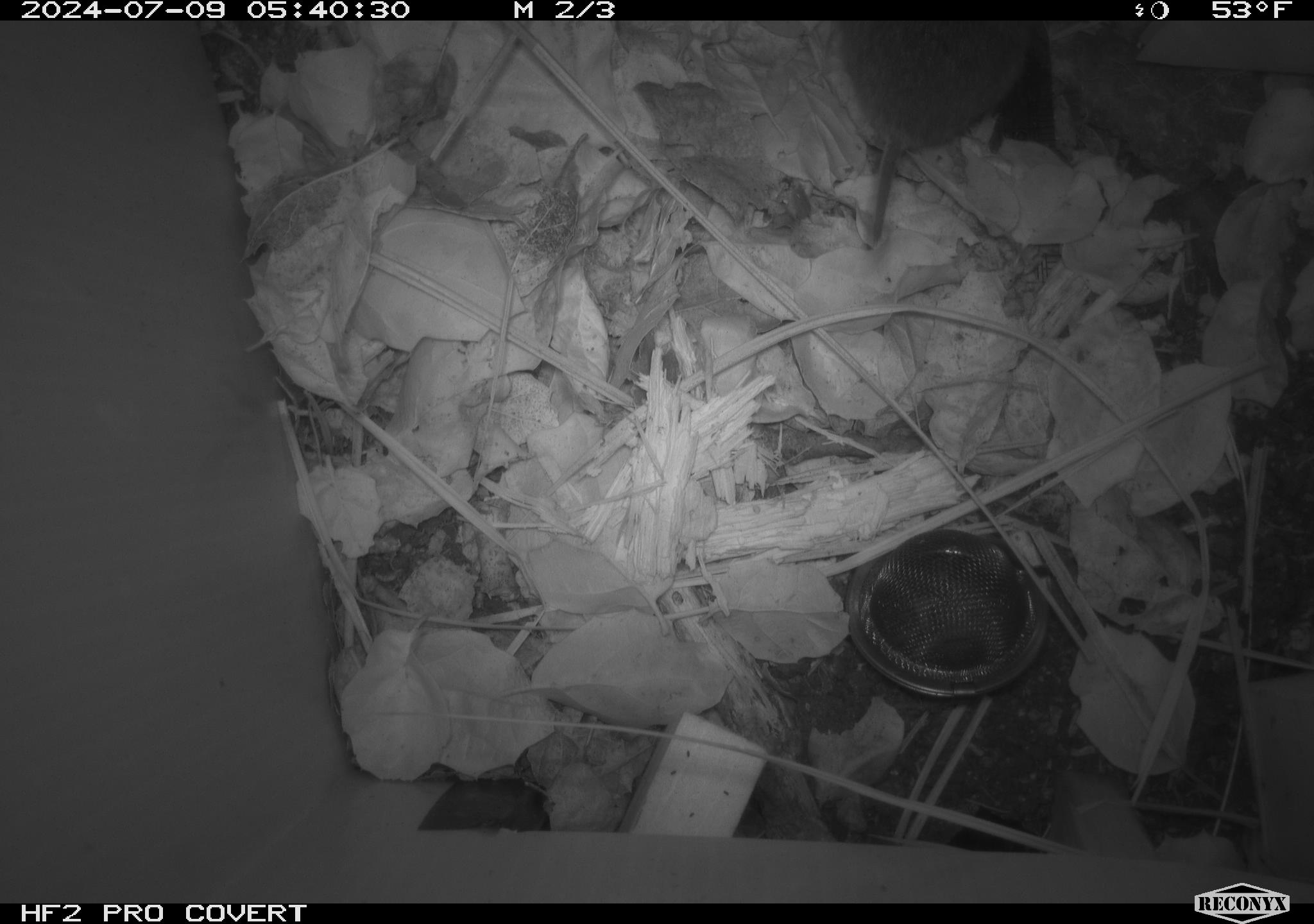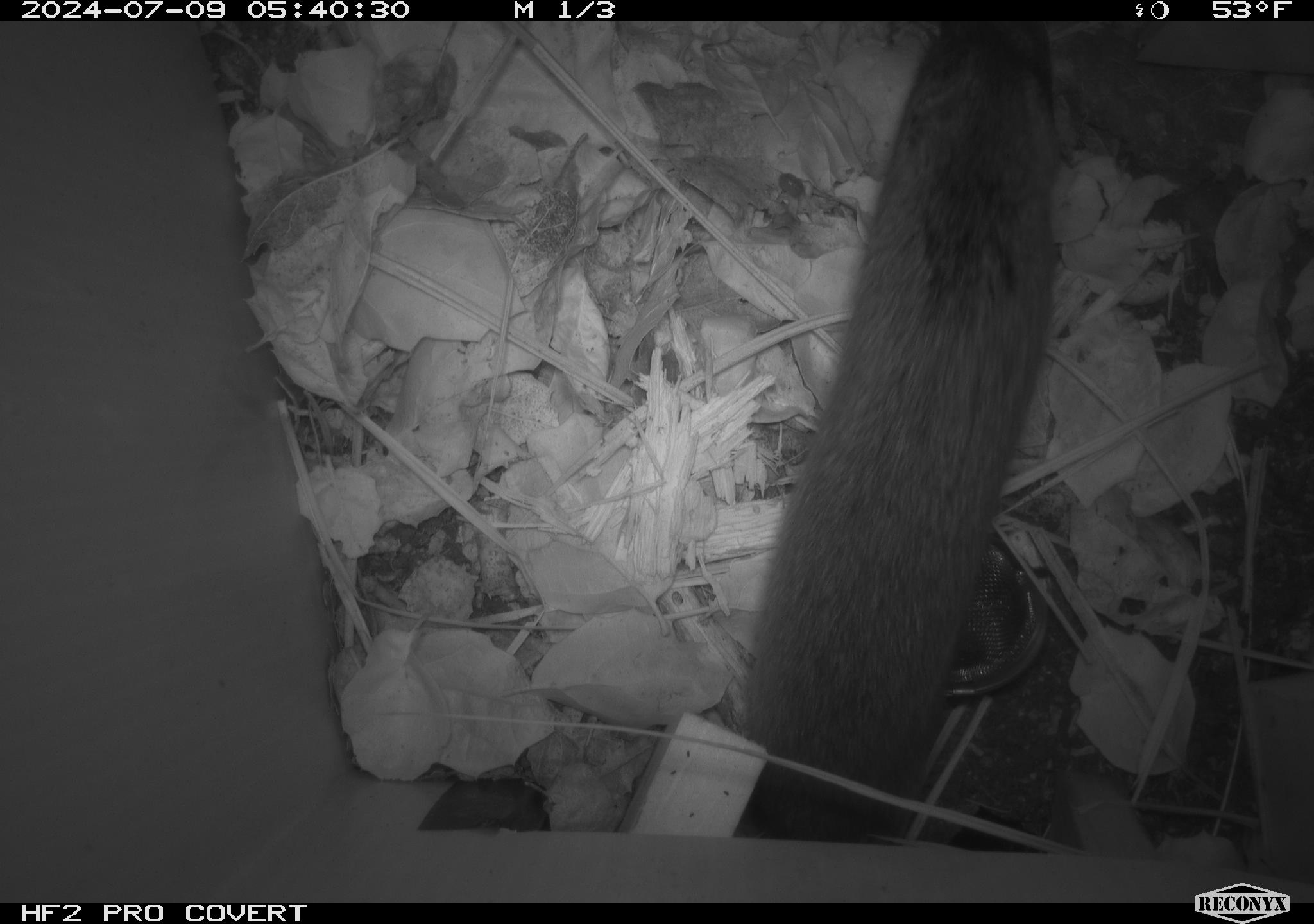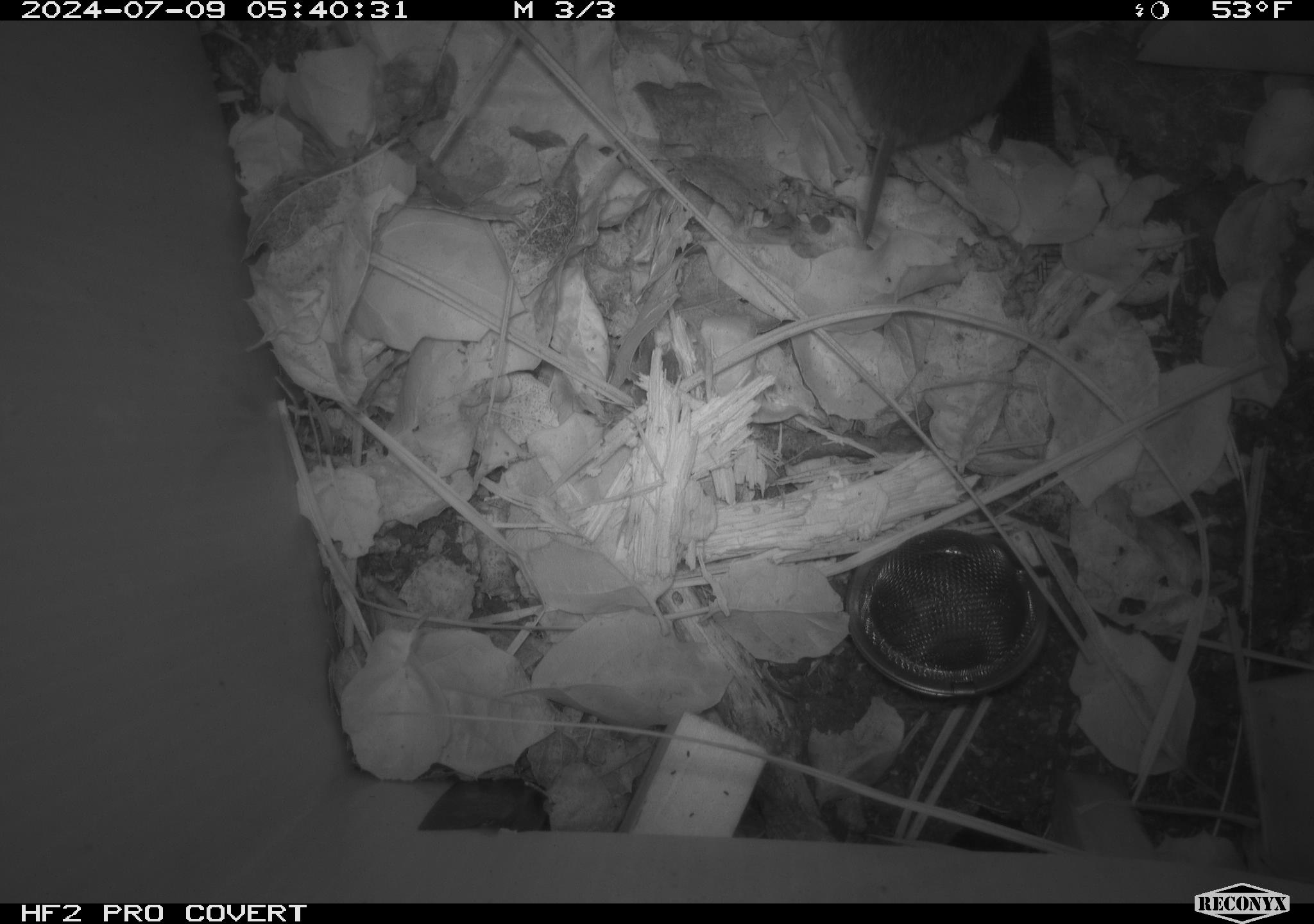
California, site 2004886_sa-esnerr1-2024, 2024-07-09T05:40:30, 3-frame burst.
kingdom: Animalia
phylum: Chordata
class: Mammalia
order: Rodentia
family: Cricetidae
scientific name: Cricetidae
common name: hamsters, voles, lemmings, and allies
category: cricetidae family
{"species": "cricetidae family (hamsters, voles, lemmings, and allies) (Cricetidae)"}